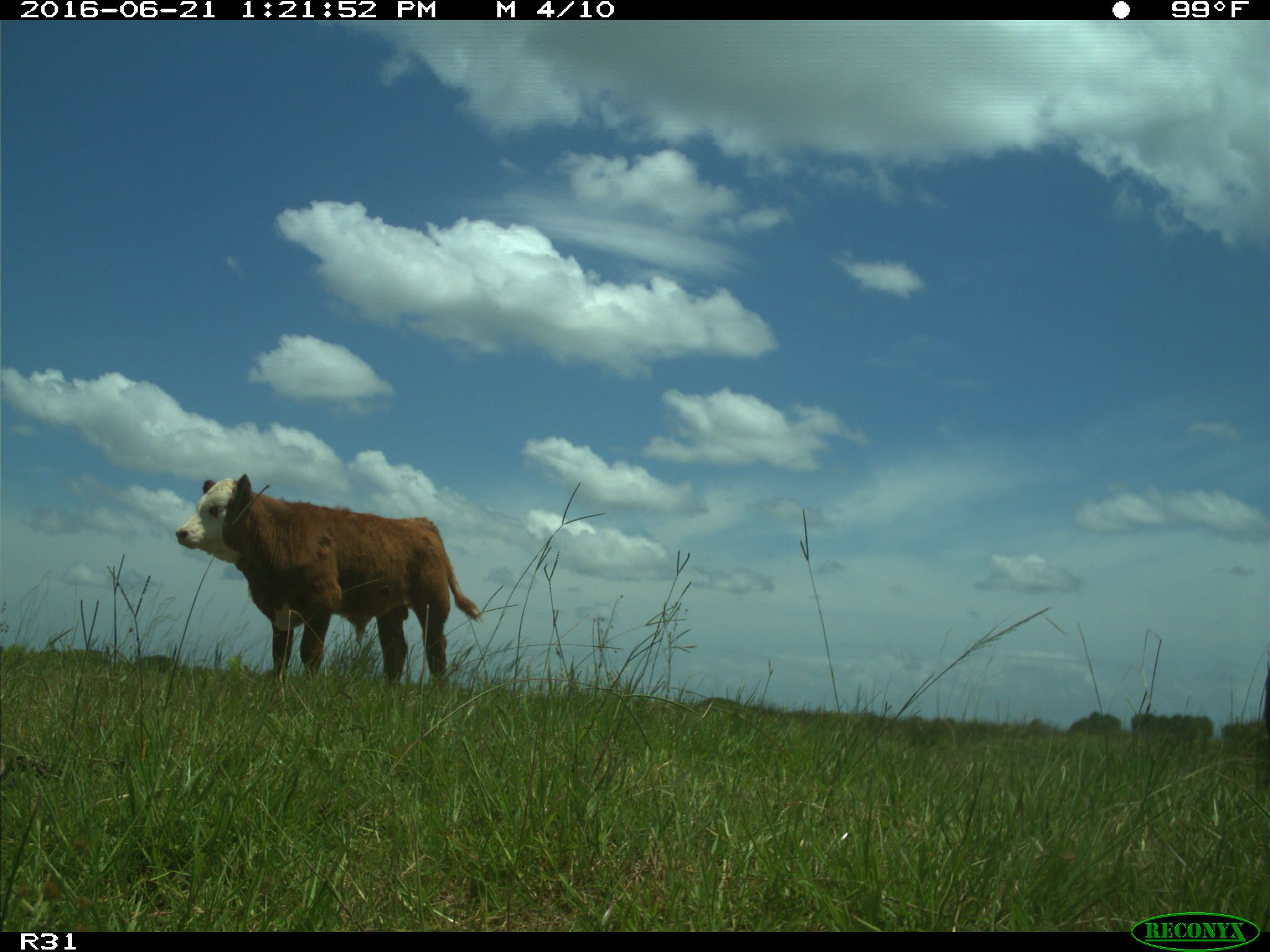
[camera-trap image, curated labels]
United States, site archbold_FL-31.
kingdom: Animalia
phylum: Chordata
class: Mammalia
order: Artiodactyla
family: Bovidae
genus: Bos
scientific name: Bos taurus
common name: domestic cow